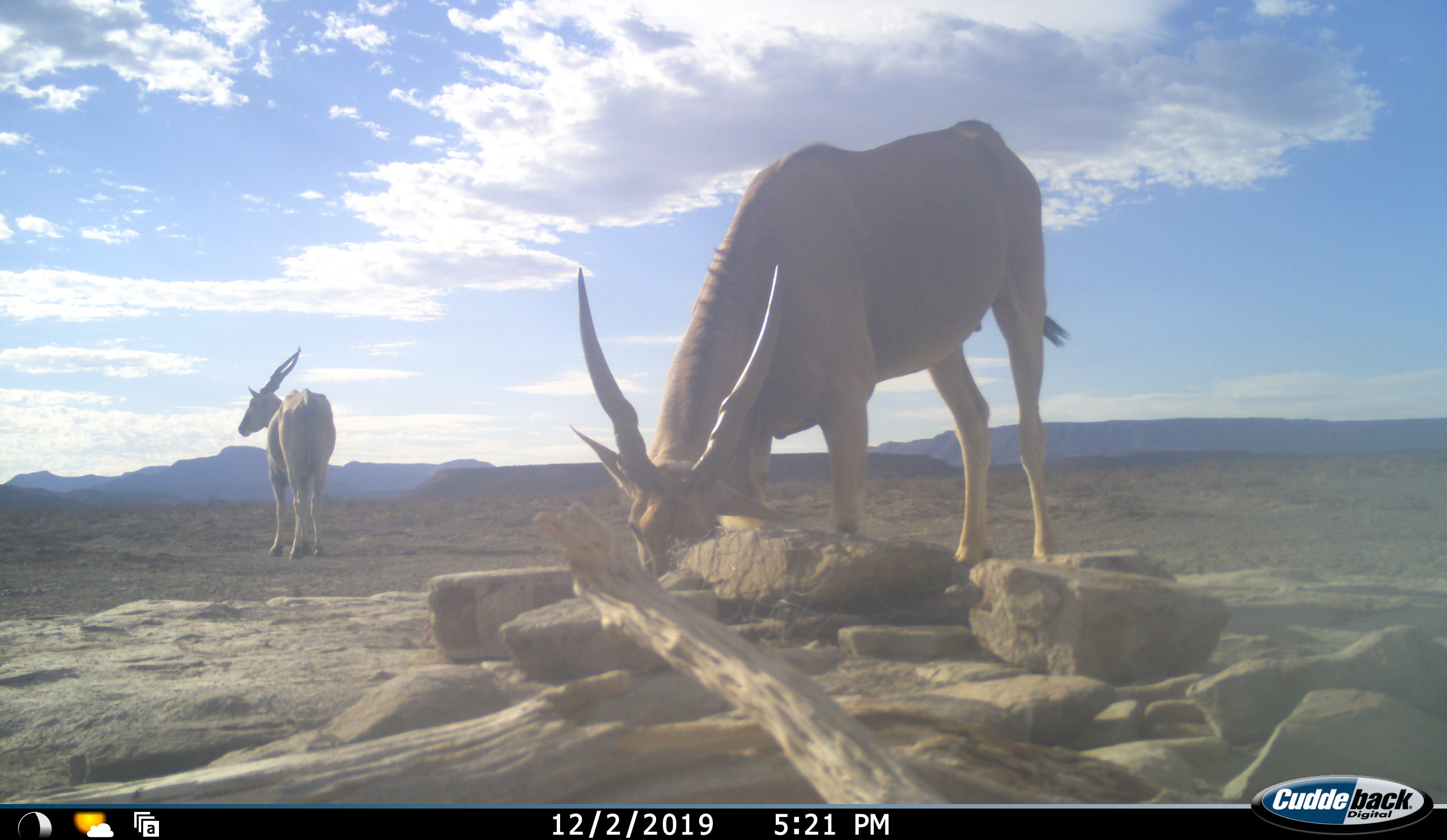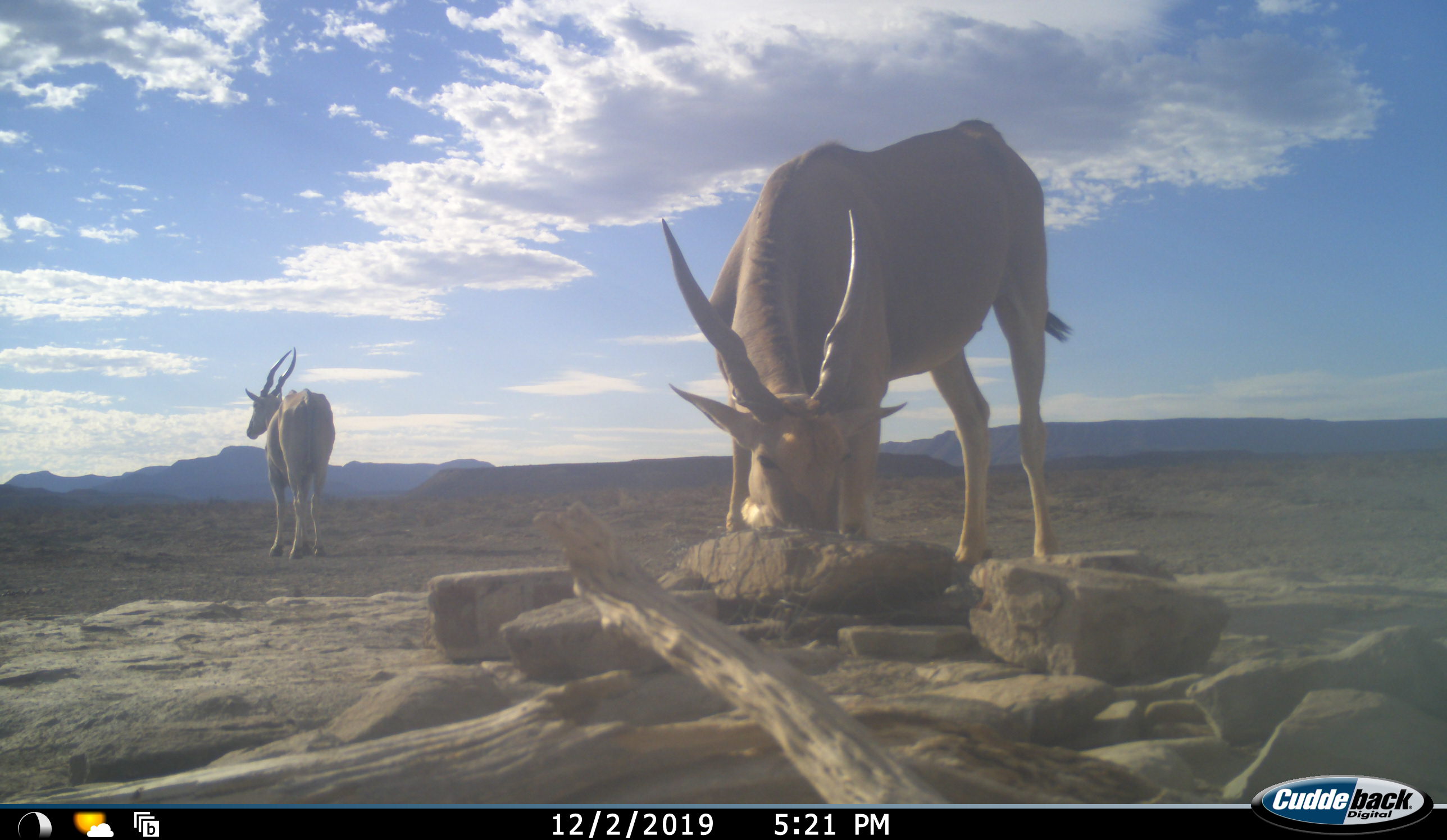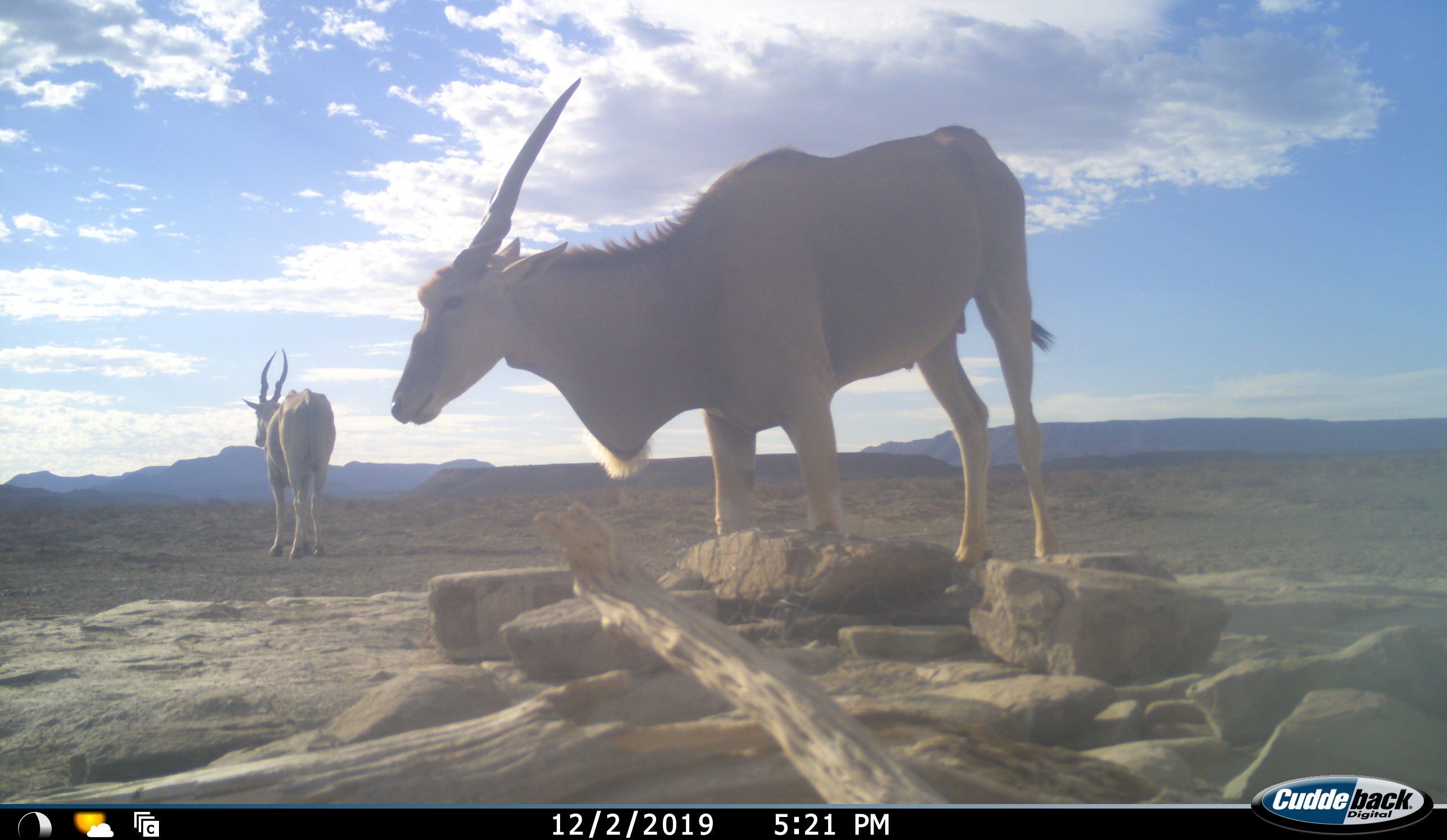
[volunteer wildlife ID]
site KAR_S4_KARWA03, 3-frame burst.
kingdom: Animalia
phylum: Chordata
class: Mammalia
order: Artiodactyla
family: Bovidae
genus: Tragelaphus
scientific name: Tragelaphus oryx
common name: eland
Eland (Tragelaphus oryx), count 2. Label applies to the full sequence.